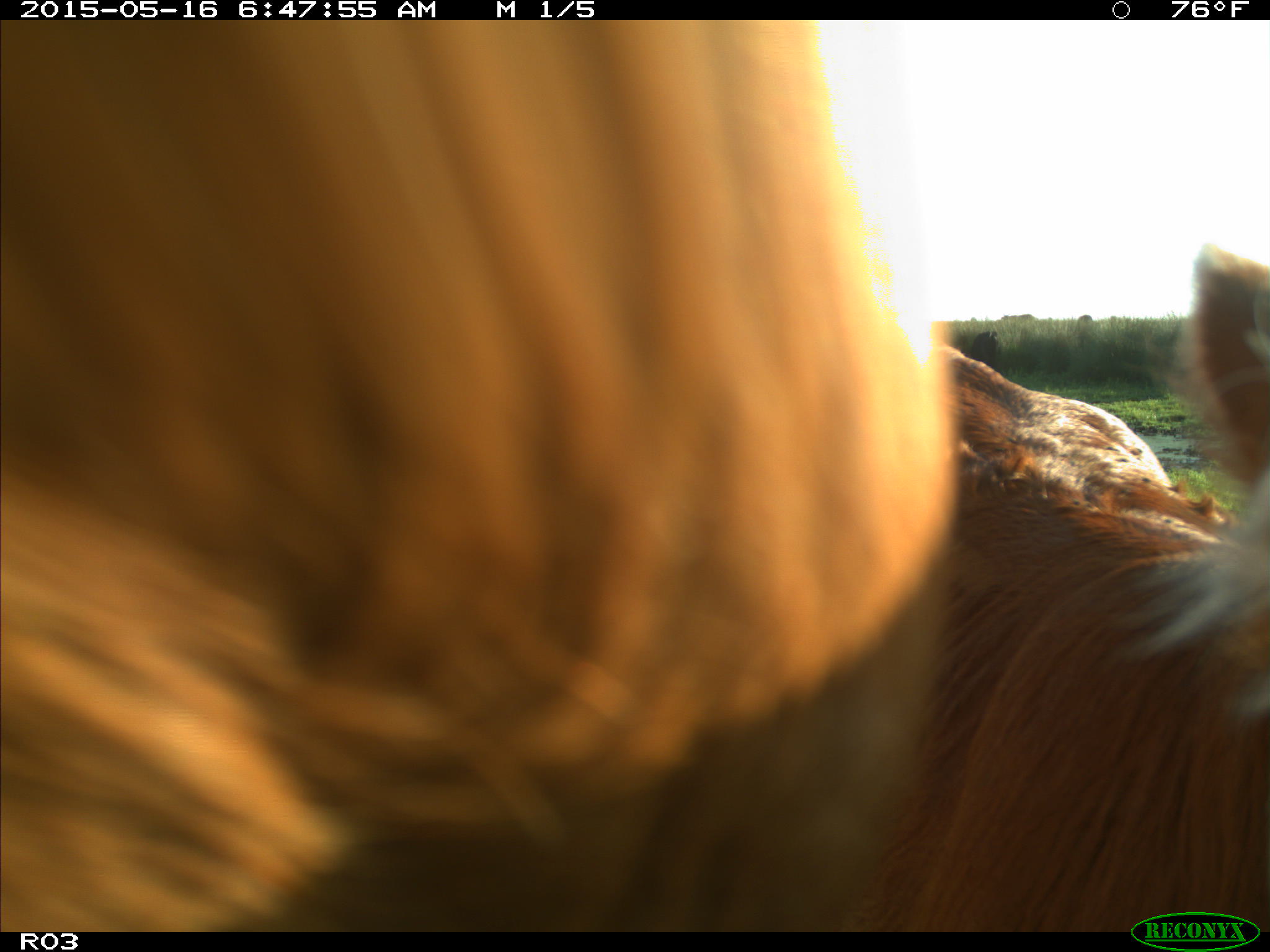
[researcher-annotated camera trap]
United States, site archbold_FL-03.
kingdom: Animalia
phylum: Chordata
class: Mammalia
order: Artiodactyla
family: Bovidae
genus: Bos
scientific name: Bos taurus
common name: domestic cow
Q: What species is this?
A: Bos taurus (domestic cow).